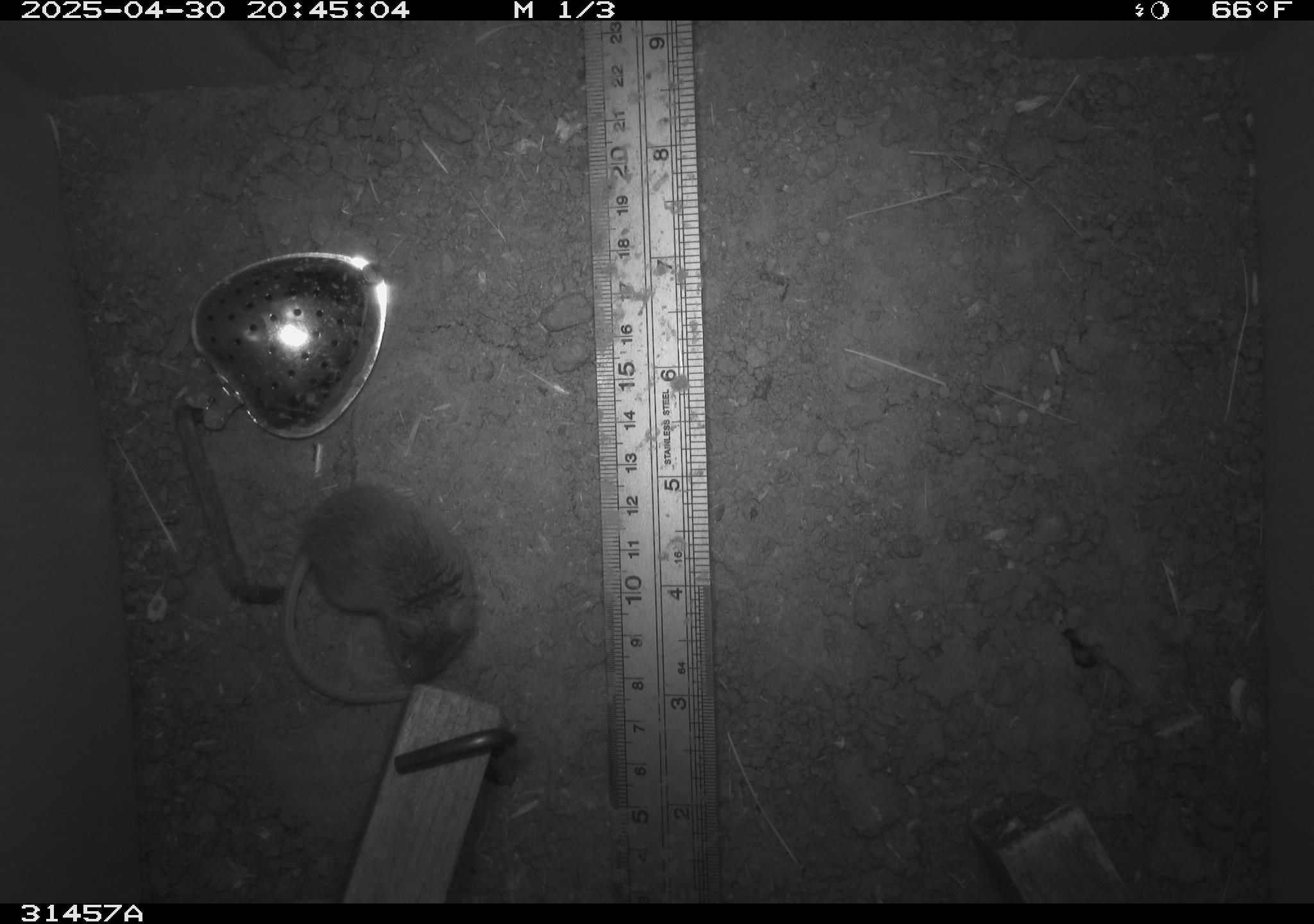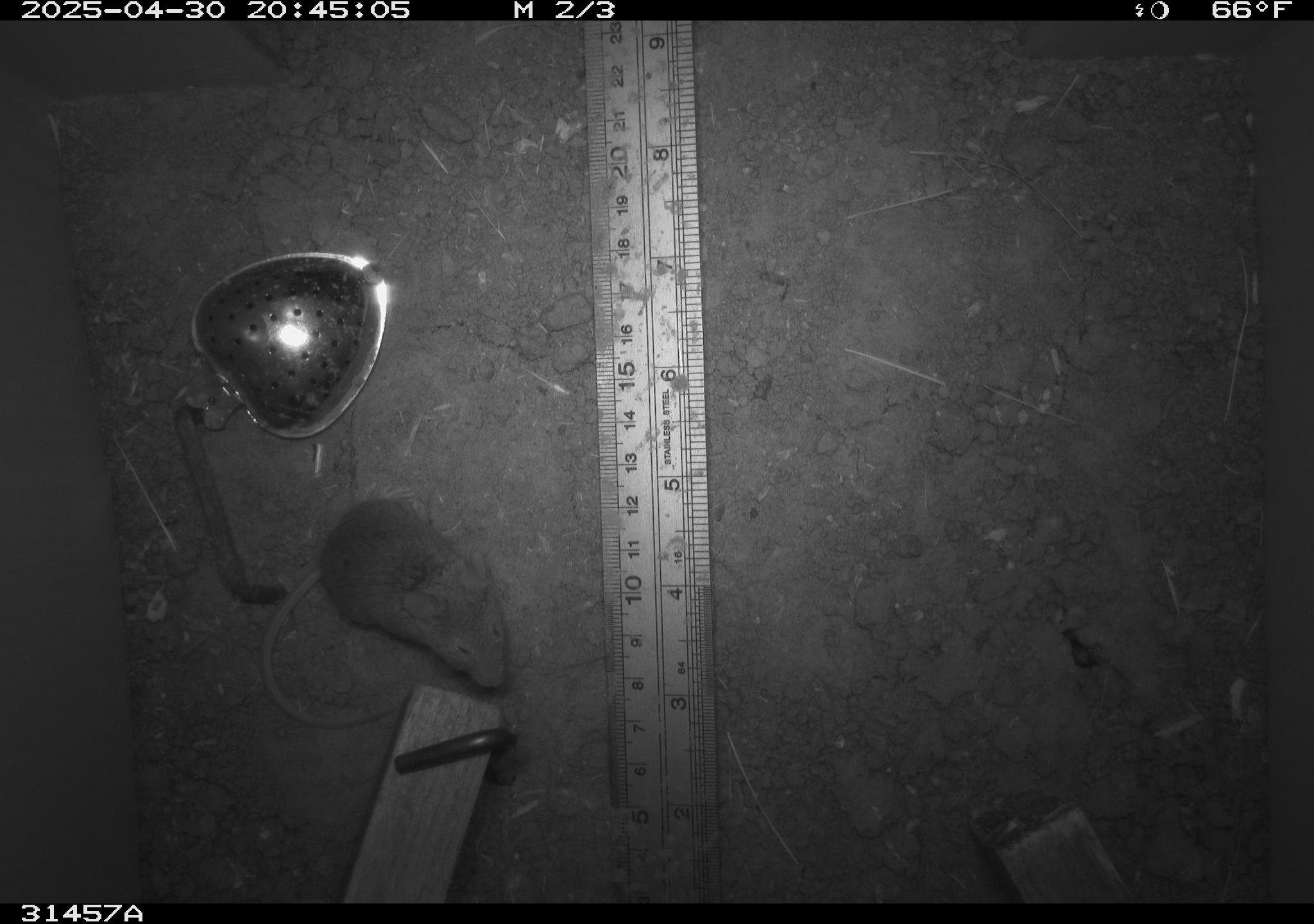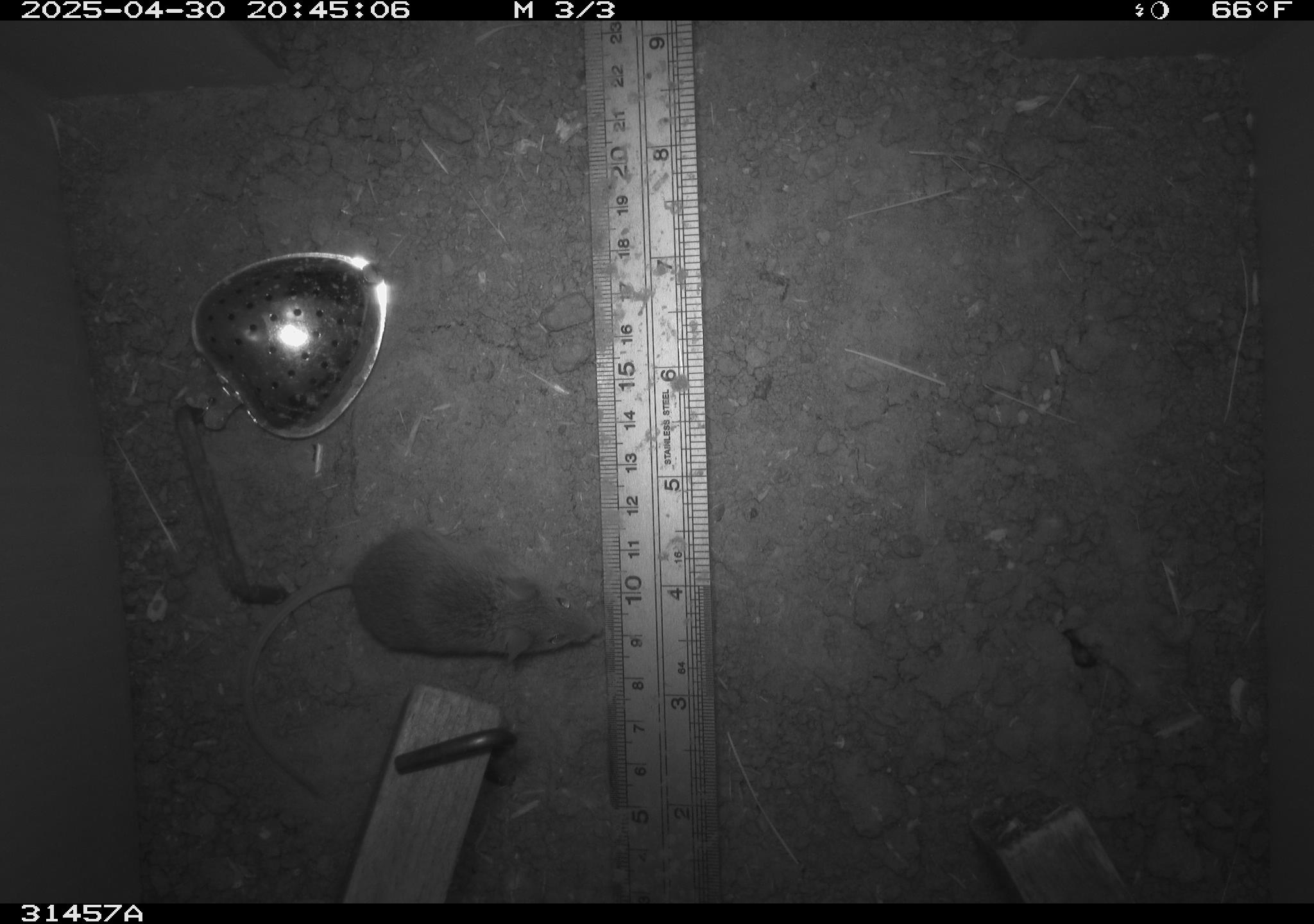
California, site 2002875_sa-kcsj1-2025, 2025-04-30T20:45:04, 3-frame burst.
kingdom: Animalia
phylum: Chordata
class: Mammalia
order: Rodentia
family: Muridae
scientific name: Muridae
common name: murids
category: muridae family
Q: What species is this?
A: Muridae family (murids) (Muridae).